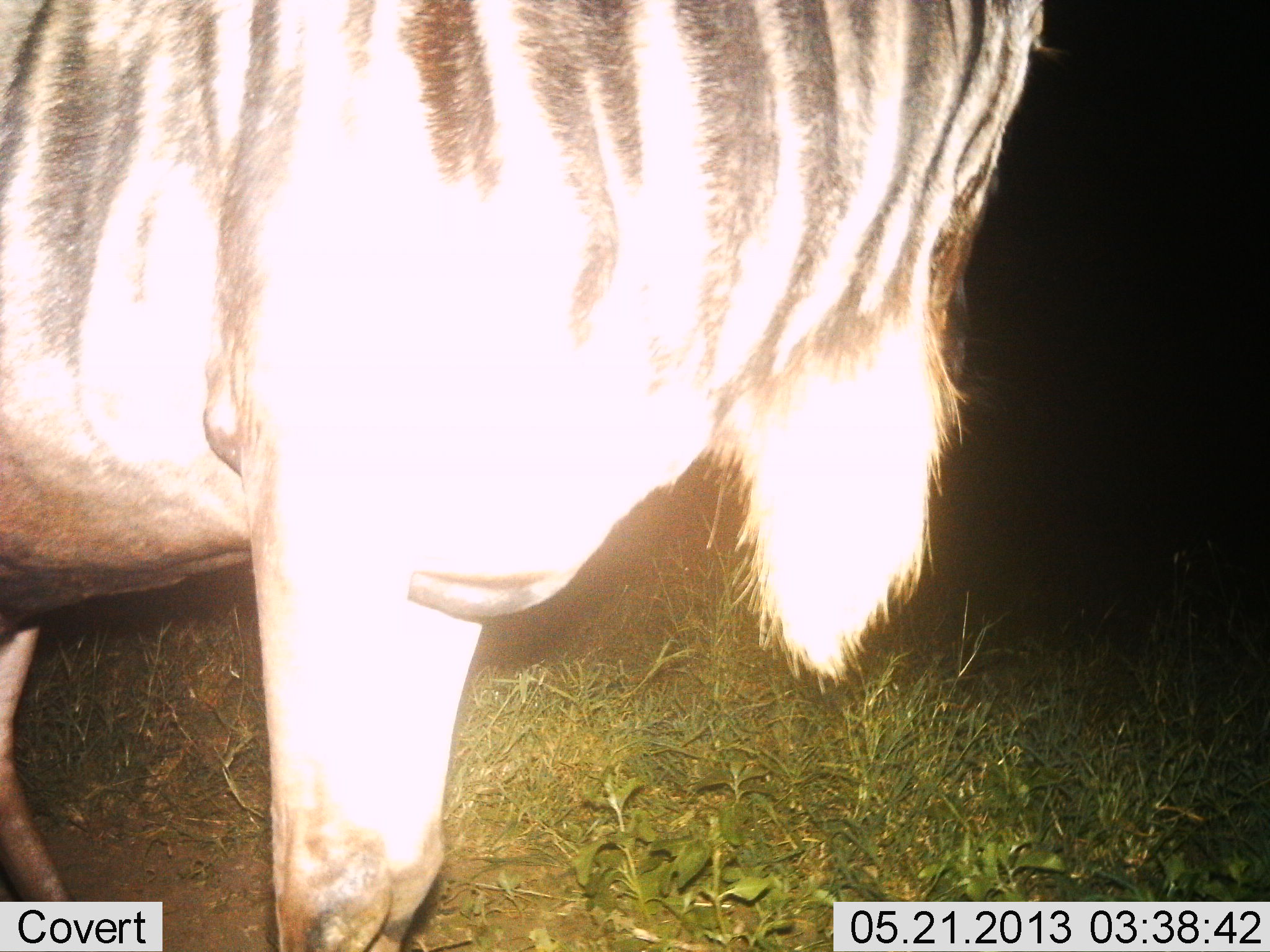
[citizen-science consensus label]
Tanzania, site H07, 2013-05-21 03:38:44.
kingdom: Animalia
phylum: Chordata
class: Mammalia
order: Artiodactyla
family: Bovidae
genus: Connochaetes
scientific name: Connochaetes taurinus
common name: blue wildebeest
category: wildebeest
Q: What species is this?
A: Wildebeest (blue wildebeest) (Connochaetes taurinus).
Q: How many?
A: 1.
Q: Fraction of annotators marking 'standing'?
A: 100%.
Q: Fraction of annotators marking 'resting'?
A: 0%.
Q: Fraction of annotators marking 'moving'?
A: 0%.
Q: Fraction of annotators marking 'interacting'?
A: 0%.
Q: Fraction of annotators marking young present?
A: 0%.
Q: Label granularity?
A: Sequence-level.